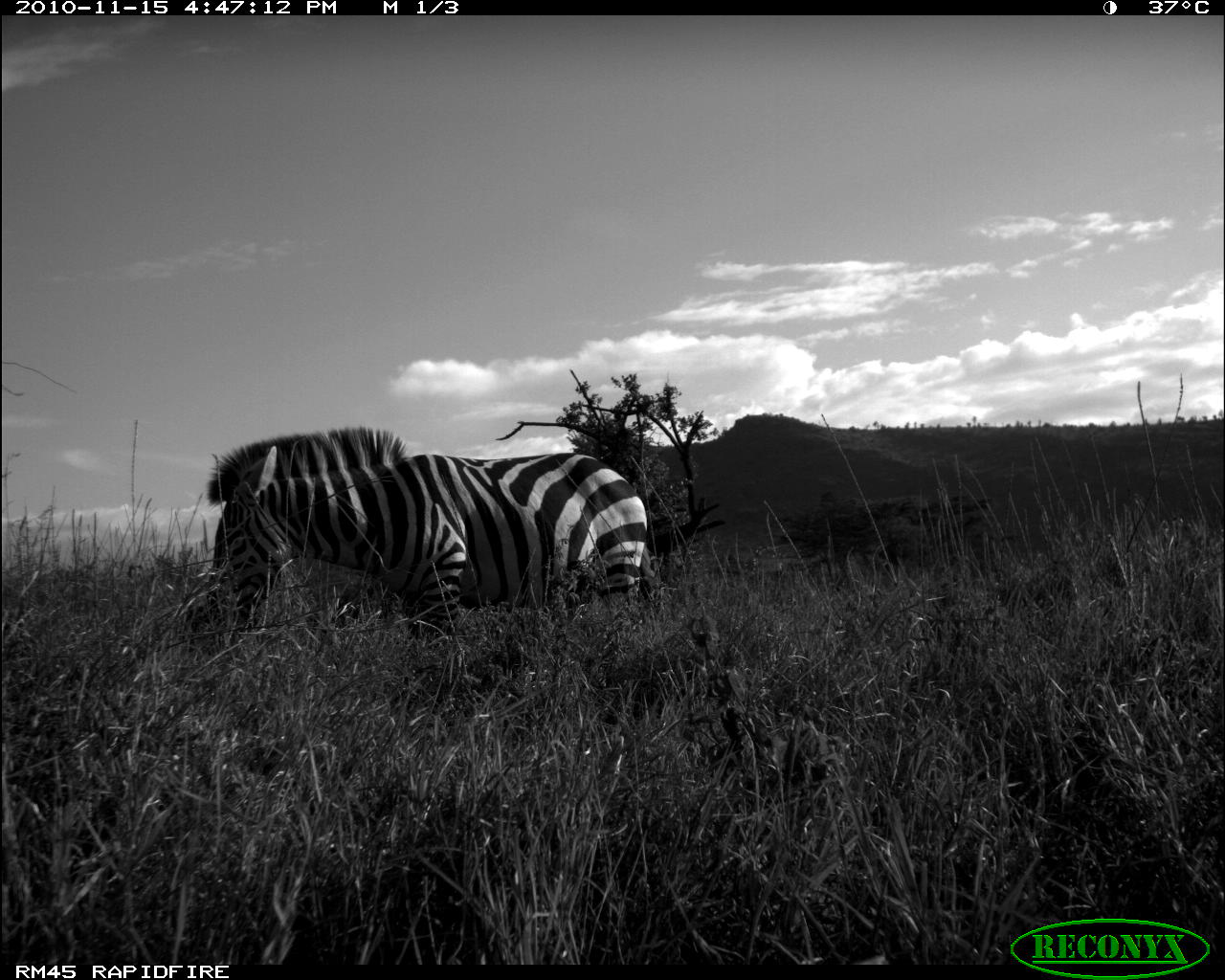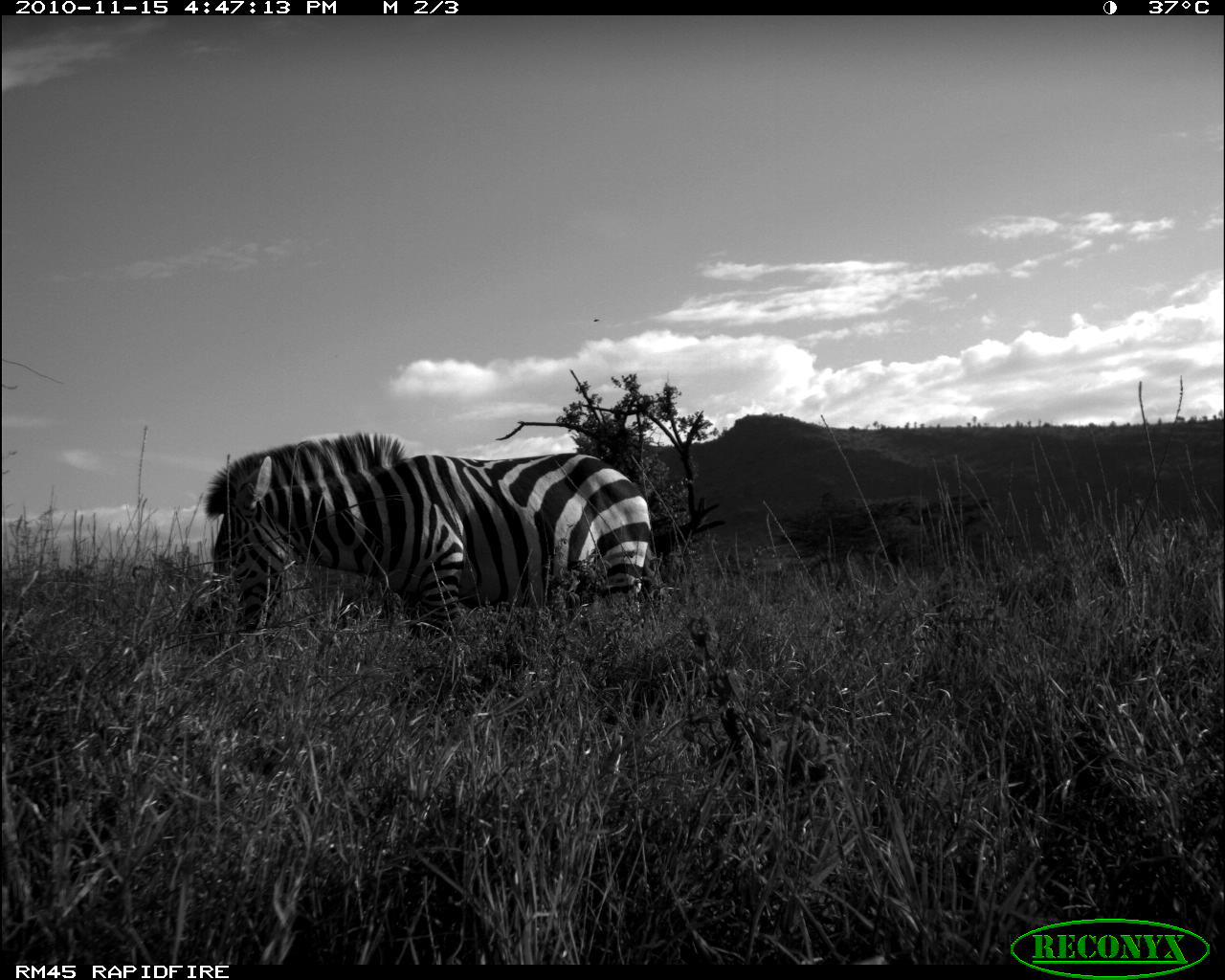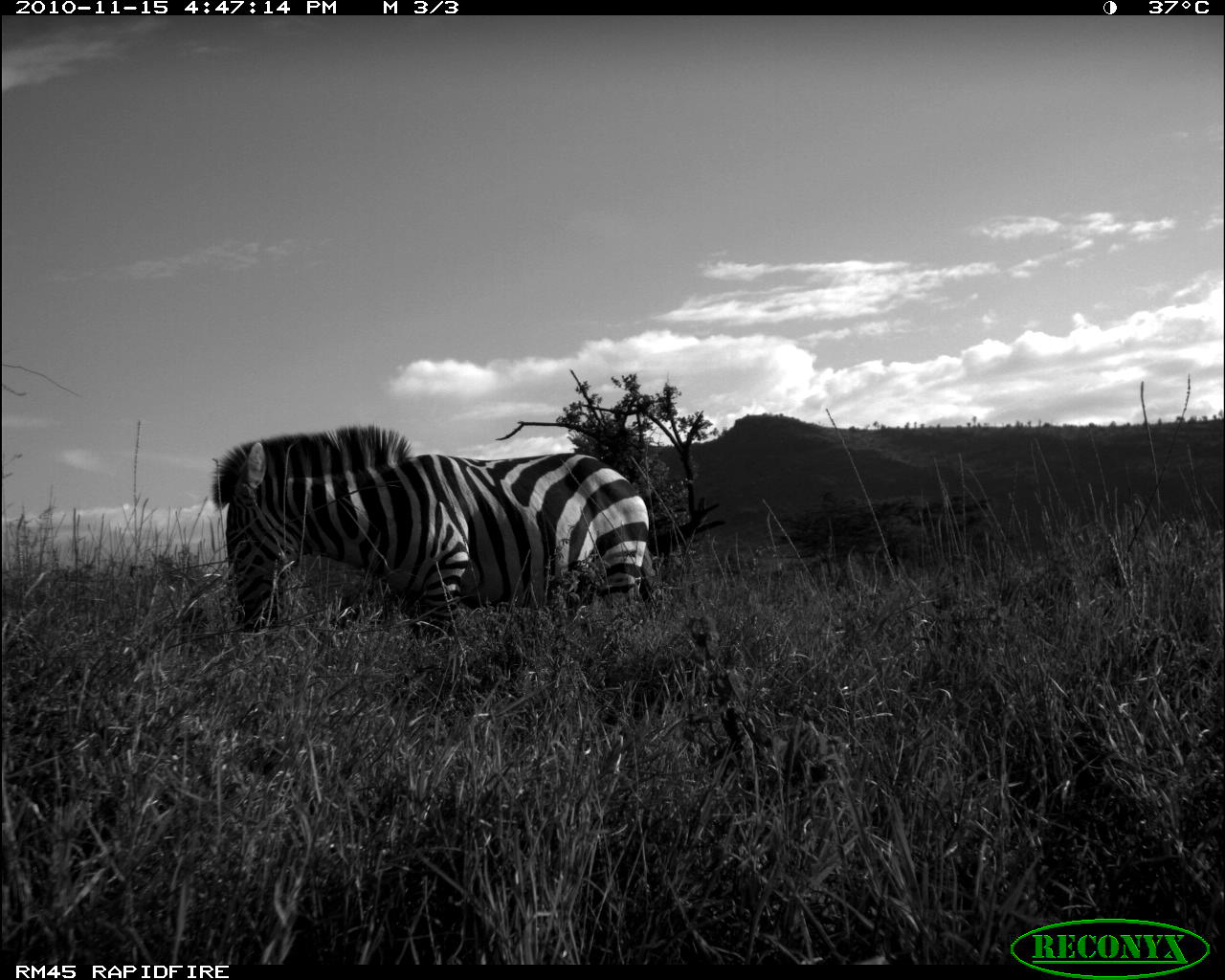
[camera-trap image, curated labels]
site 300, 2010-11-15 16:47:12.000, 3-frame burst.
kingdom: Animalia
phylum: Chordata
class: Mammalia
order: Perissodactyla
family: Equidae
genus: Equus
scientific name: Equus quagga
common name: plains zebra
Equus quagga (plains zebra), count 1.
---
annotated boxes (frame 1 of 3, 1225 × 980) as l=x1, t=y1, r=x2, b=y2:
equus quagga: l=202, t=423, r=664, b=654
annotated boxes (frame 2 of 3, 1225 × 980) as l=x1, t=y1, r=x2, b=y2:
equus quagga: l=201, t=428, r=668, b=651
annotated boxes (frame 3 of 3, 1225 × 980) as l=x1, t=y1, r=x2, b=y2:
equus quagga: l=206, t=421, r=666, b=649